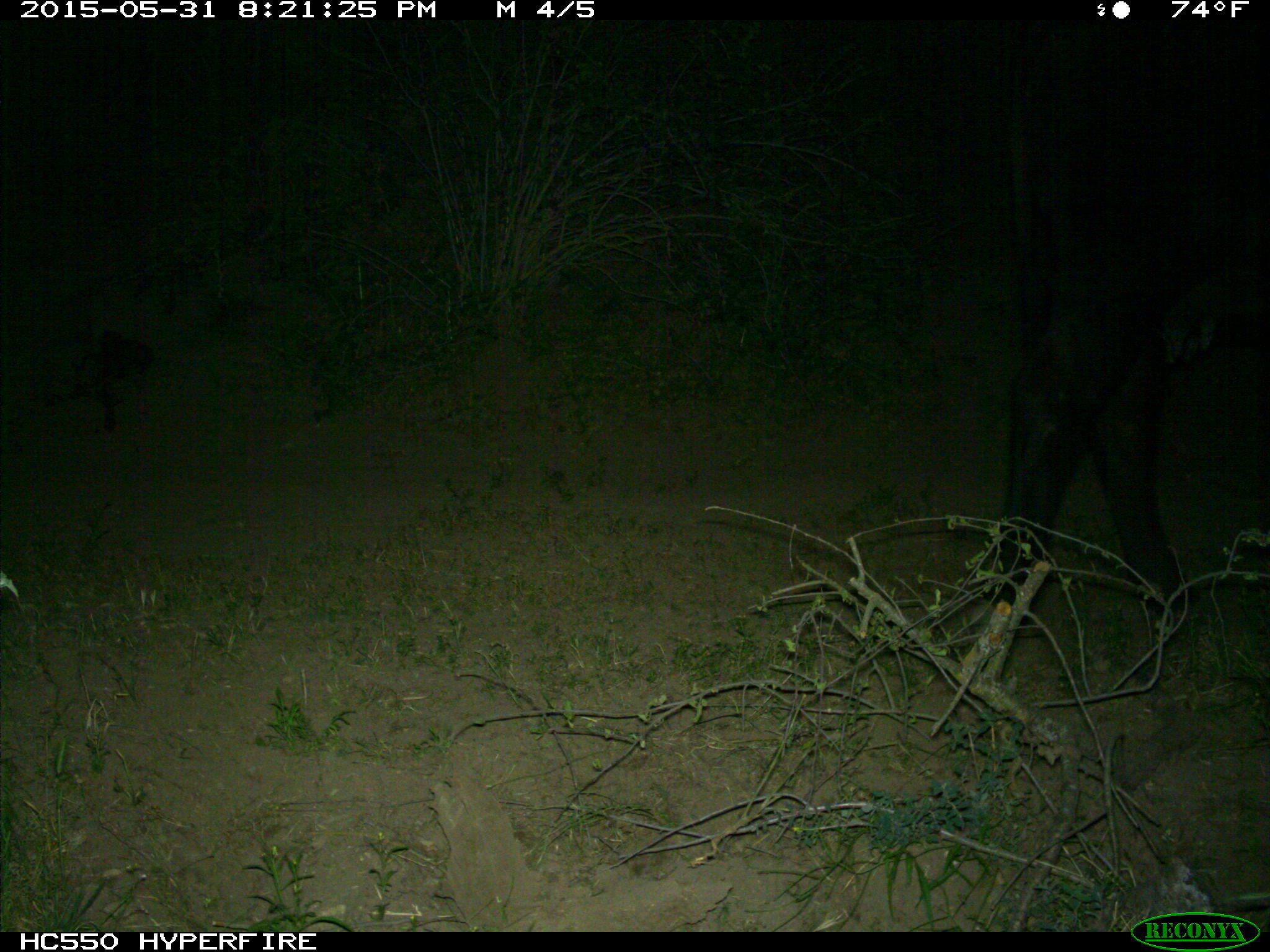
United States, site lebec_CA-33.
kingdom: Animalia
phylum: Chordata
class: Mammalia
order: Artiodactyla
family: Bovidae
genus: Bos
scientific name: Bos taurus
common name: domestic cow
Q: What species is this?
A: Bos taurus (domestic cow).